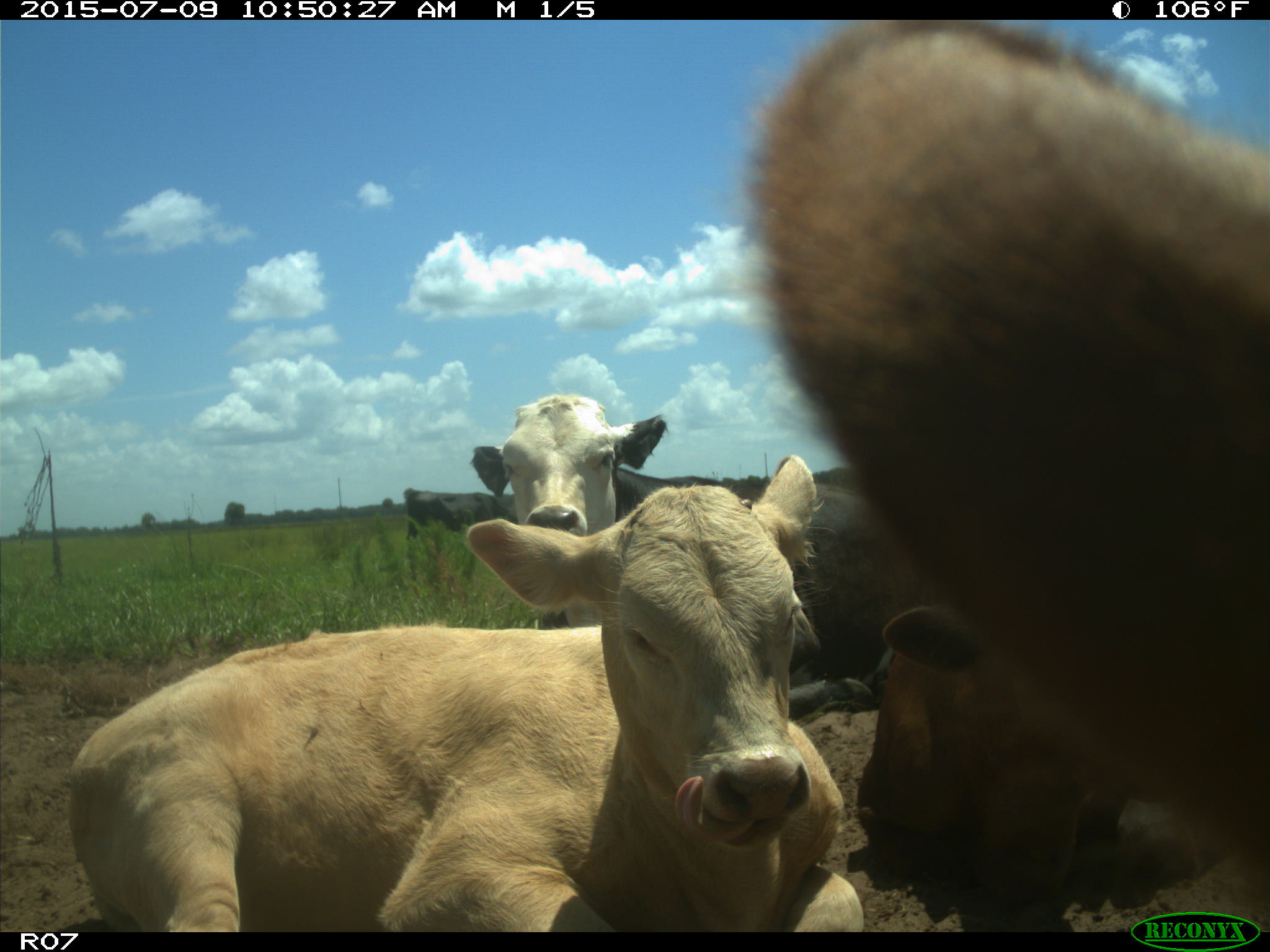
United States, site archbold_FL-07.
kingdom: Animalia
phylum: Chordata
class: Mammalia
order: Artiodactyla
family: Bovidae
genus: Bos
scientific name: Bos taurus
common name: domestic cow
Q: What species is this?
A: Bos taurus (domestic cow).